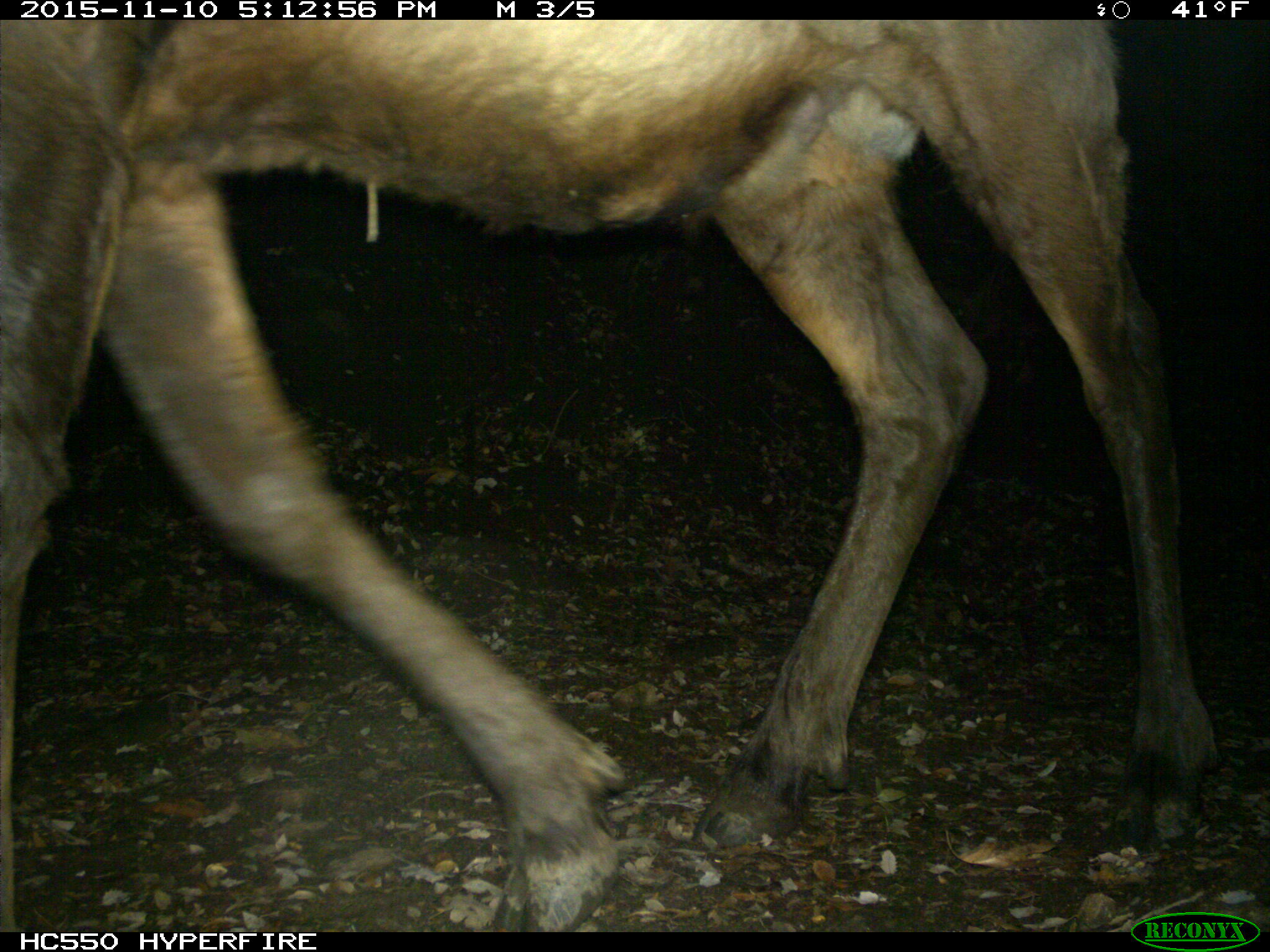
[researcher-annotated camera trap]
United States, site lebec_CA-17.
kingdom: Animalia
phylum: Chordata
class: Mammalia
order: Artiodactyla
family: Cervidae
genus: Cervus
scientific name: Cervus canadensis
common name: elk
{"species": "Cervus canadensis (elk)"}